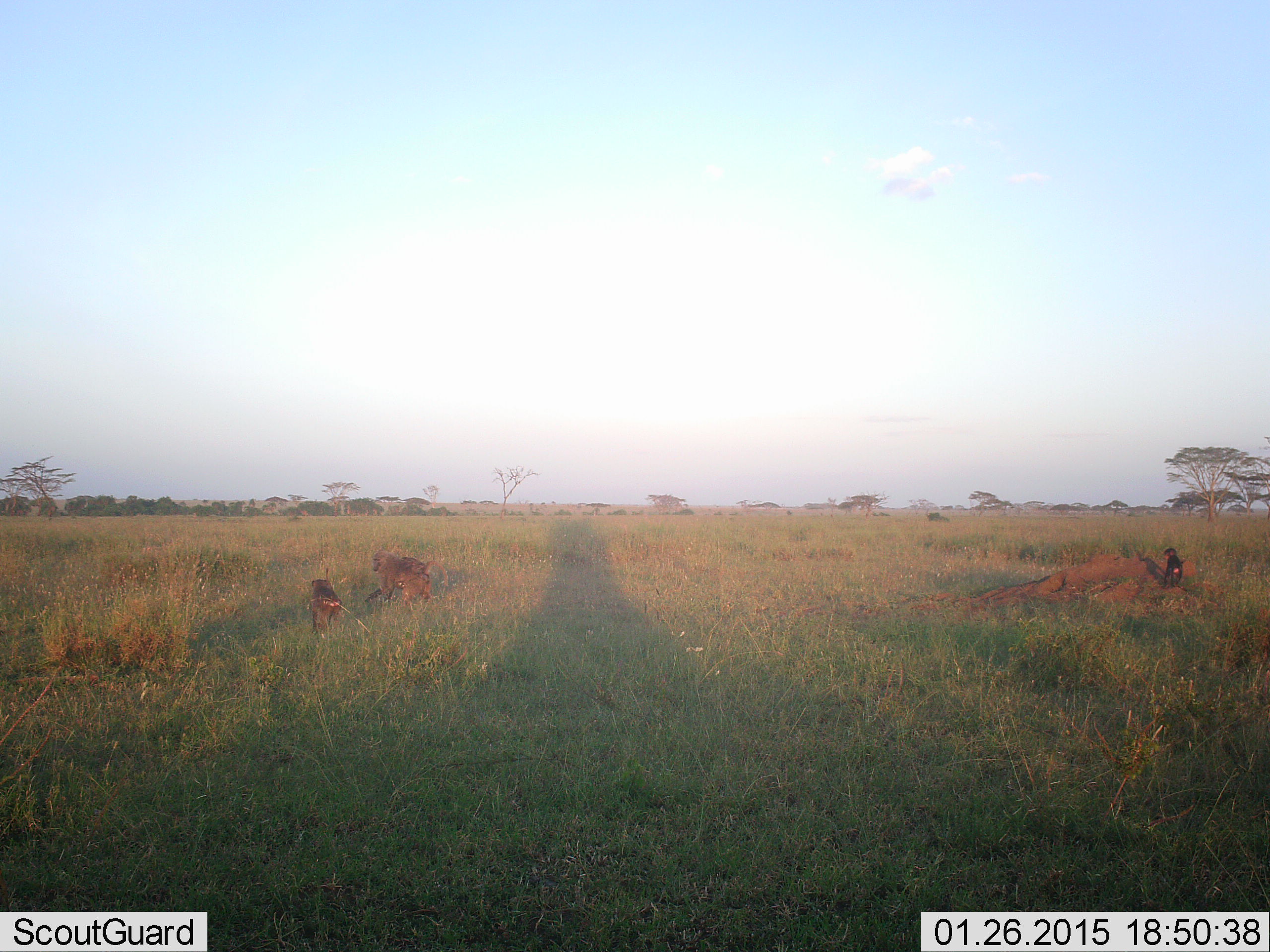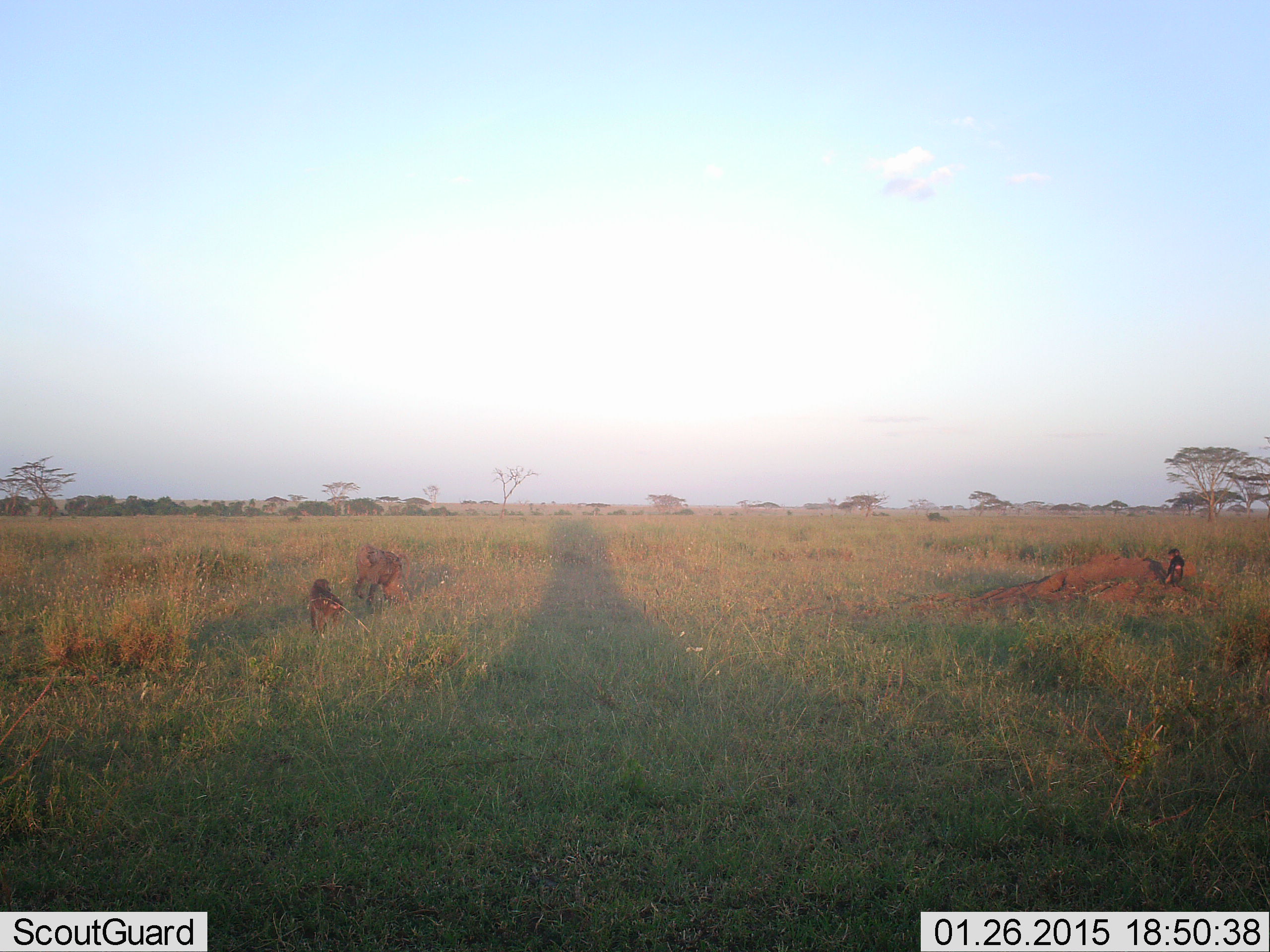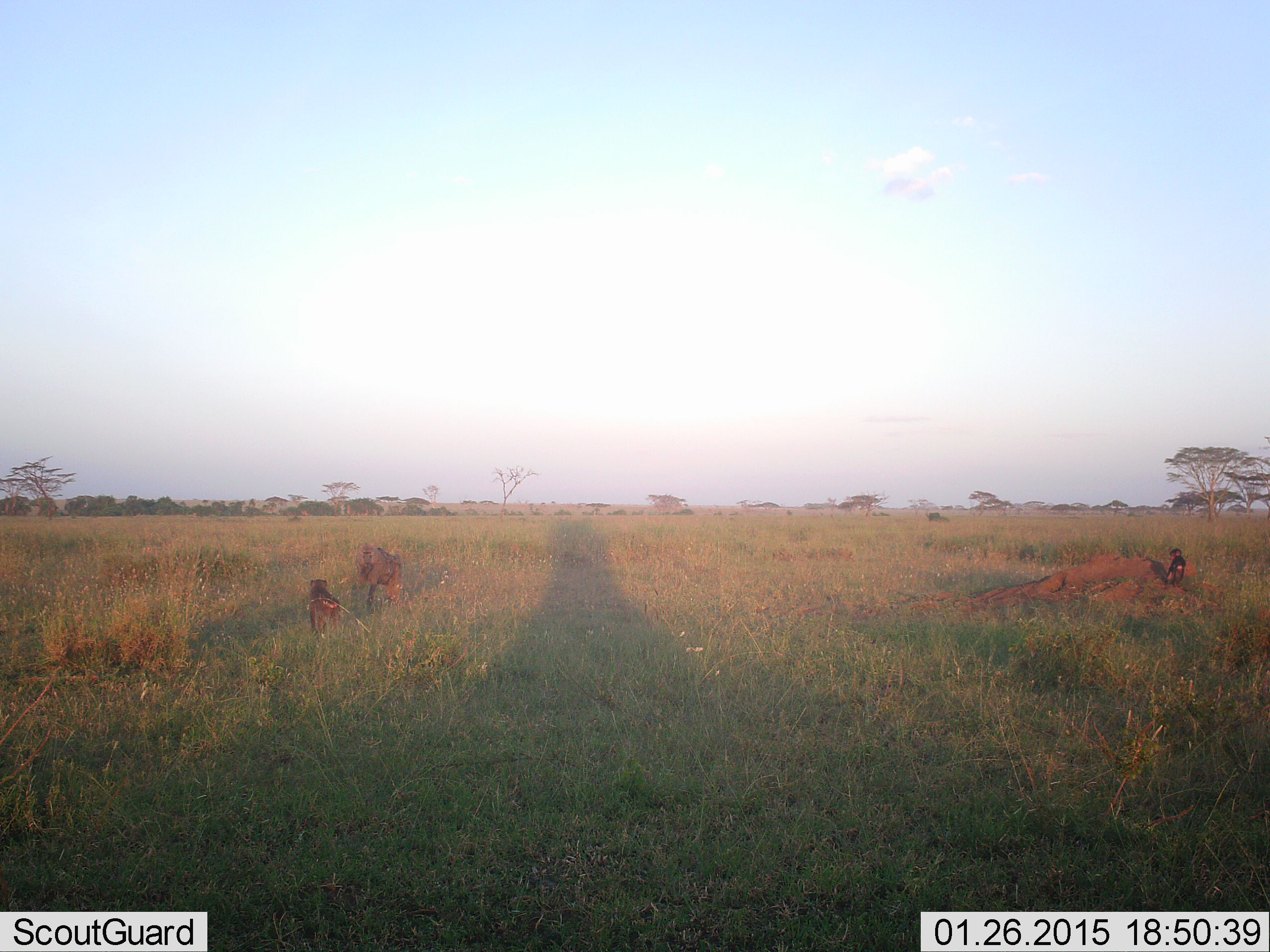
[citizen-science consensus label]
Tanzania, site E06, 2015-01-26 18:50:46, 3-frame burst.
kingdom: Animalia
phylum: Chordata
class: Mammalia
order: Primates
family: Cercopithecidae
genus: Papio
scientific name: Papio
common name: baboon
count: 3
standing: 33%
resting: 17%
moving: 92%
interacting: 8%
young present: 42%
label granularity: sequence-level